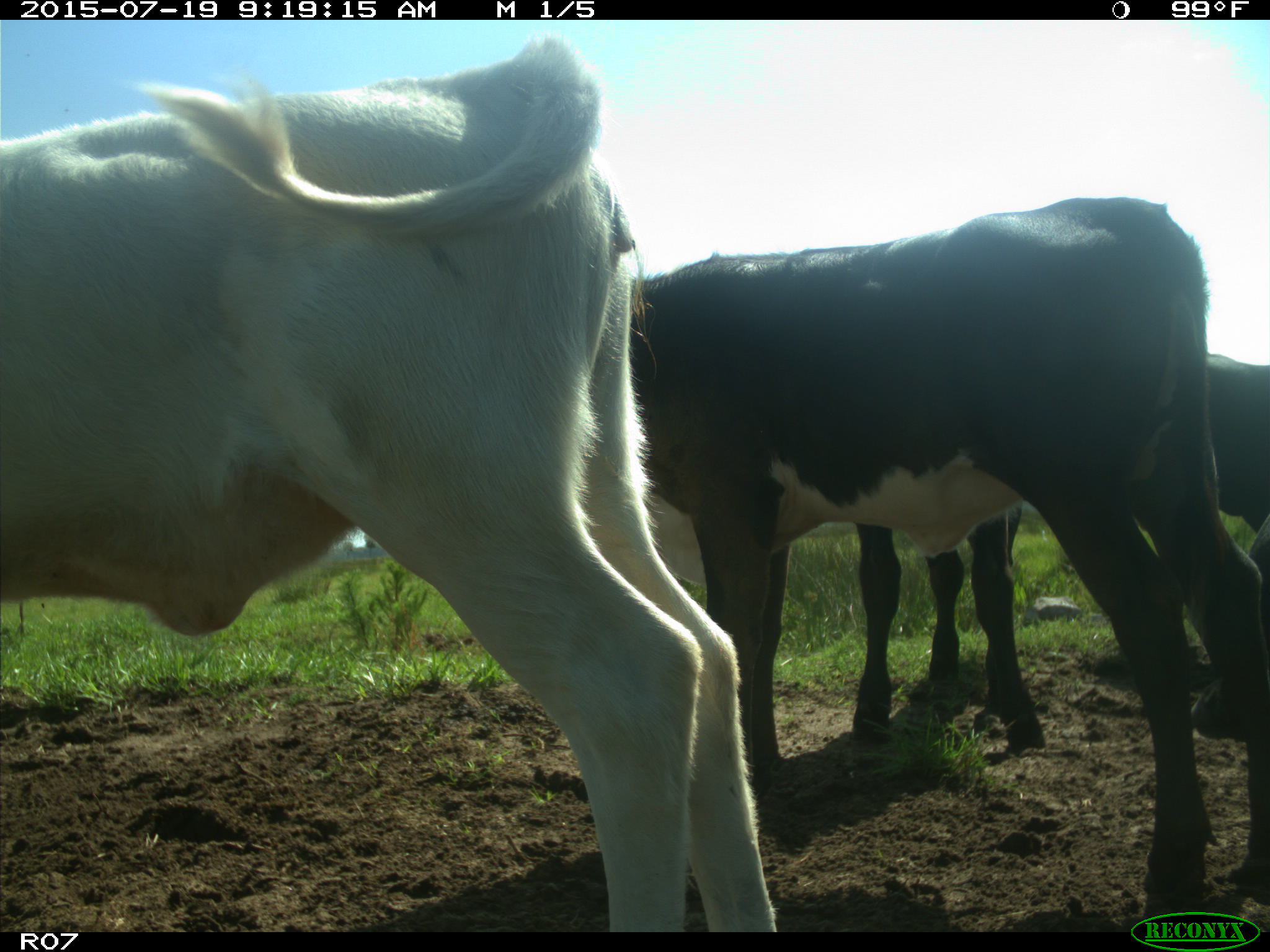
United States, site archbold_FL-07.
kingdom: Animalia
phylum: Chordata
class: Mammalia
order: Artiodactyla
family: Bovidae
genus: Bos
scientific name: Bos taurus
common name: domestic cow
Bos taurus (domestic cow).